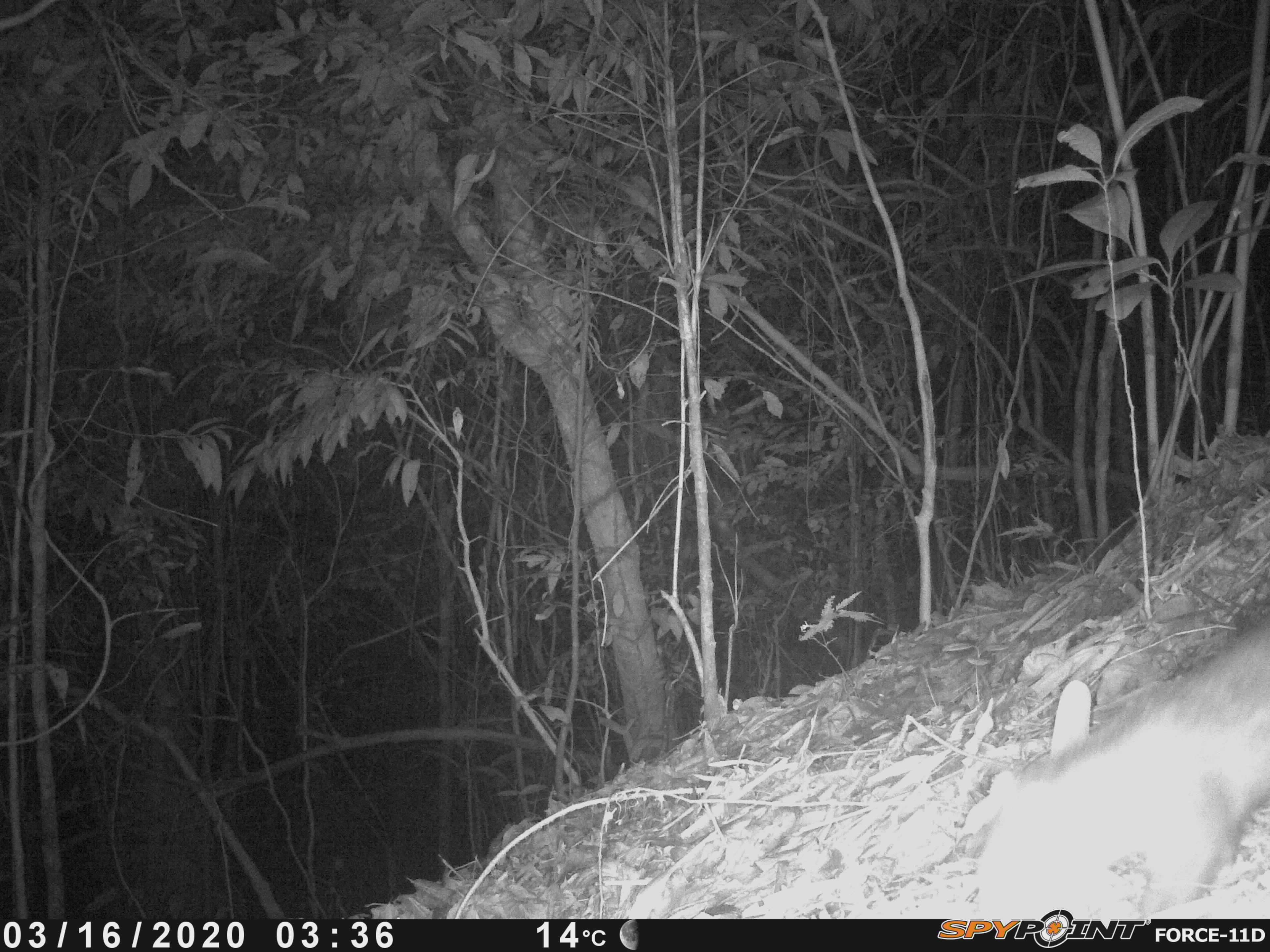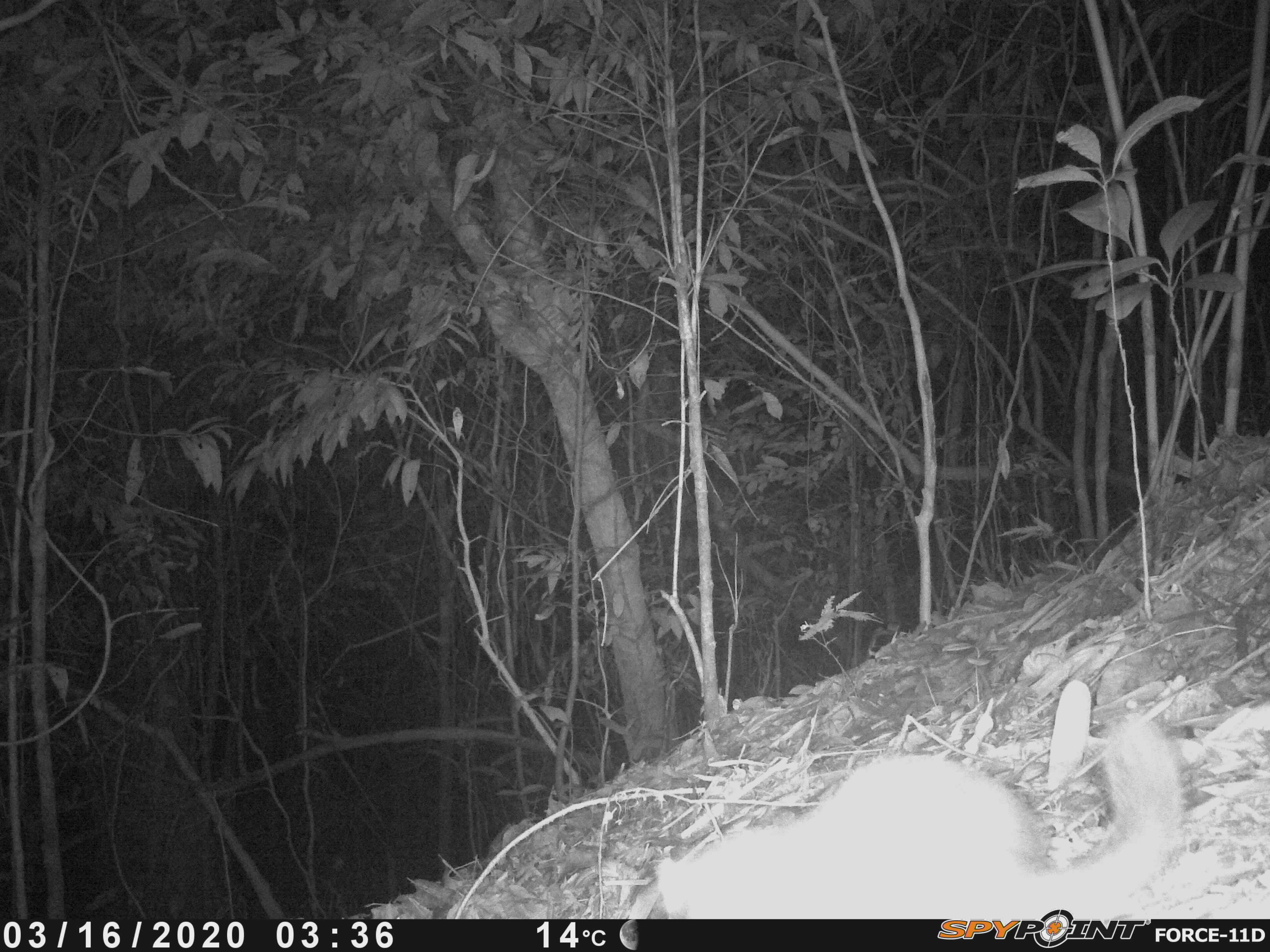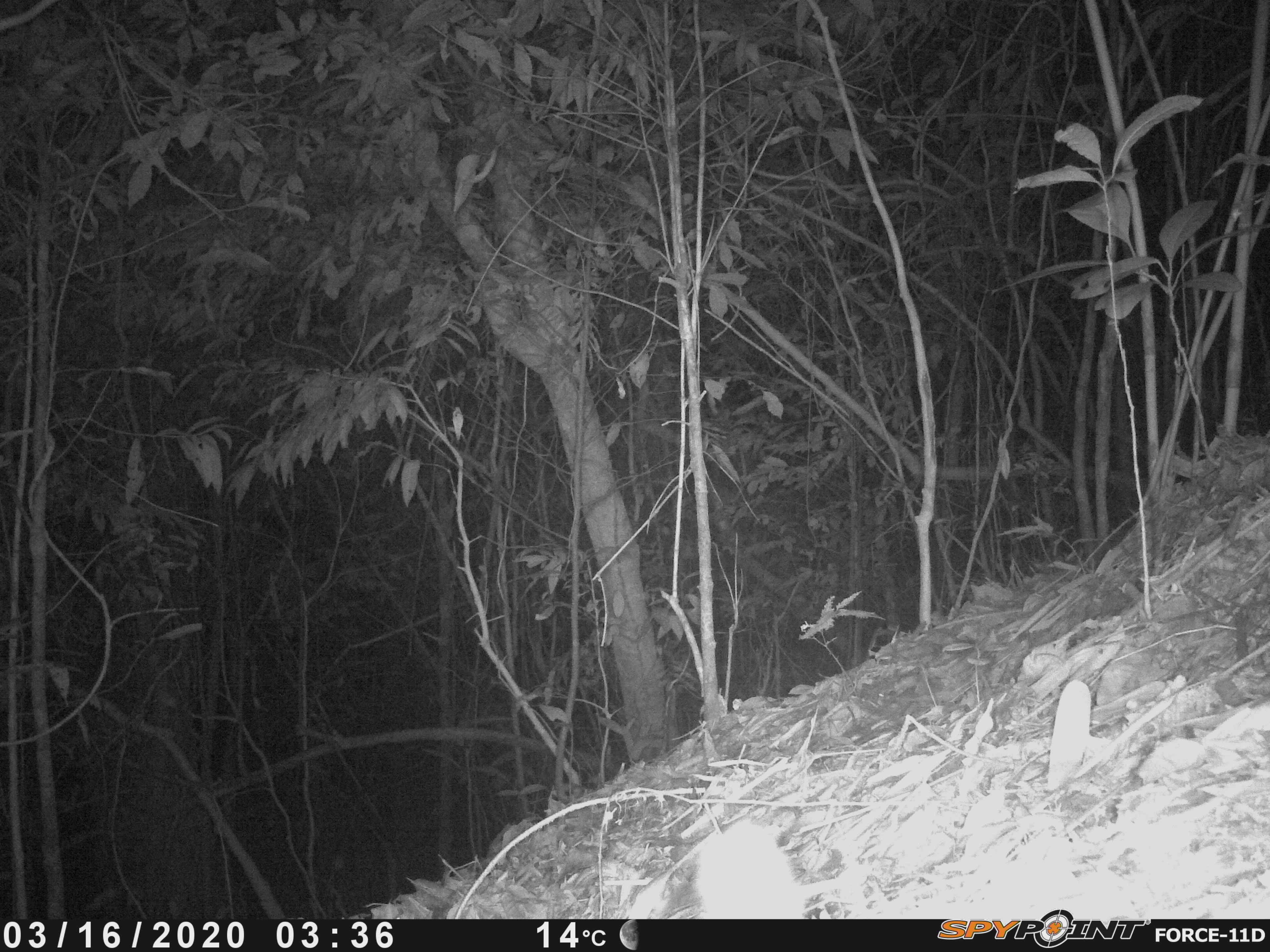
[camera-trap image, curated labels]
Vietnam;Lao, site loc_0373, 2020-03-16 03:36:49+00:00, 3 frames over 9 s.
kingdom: Animalia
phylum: Chordata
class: Mammalia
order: Carnivora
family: Mustelidae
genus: Melogale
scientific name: Melogale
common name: ferret badger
Ferret badger (Melogale). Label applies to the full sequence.